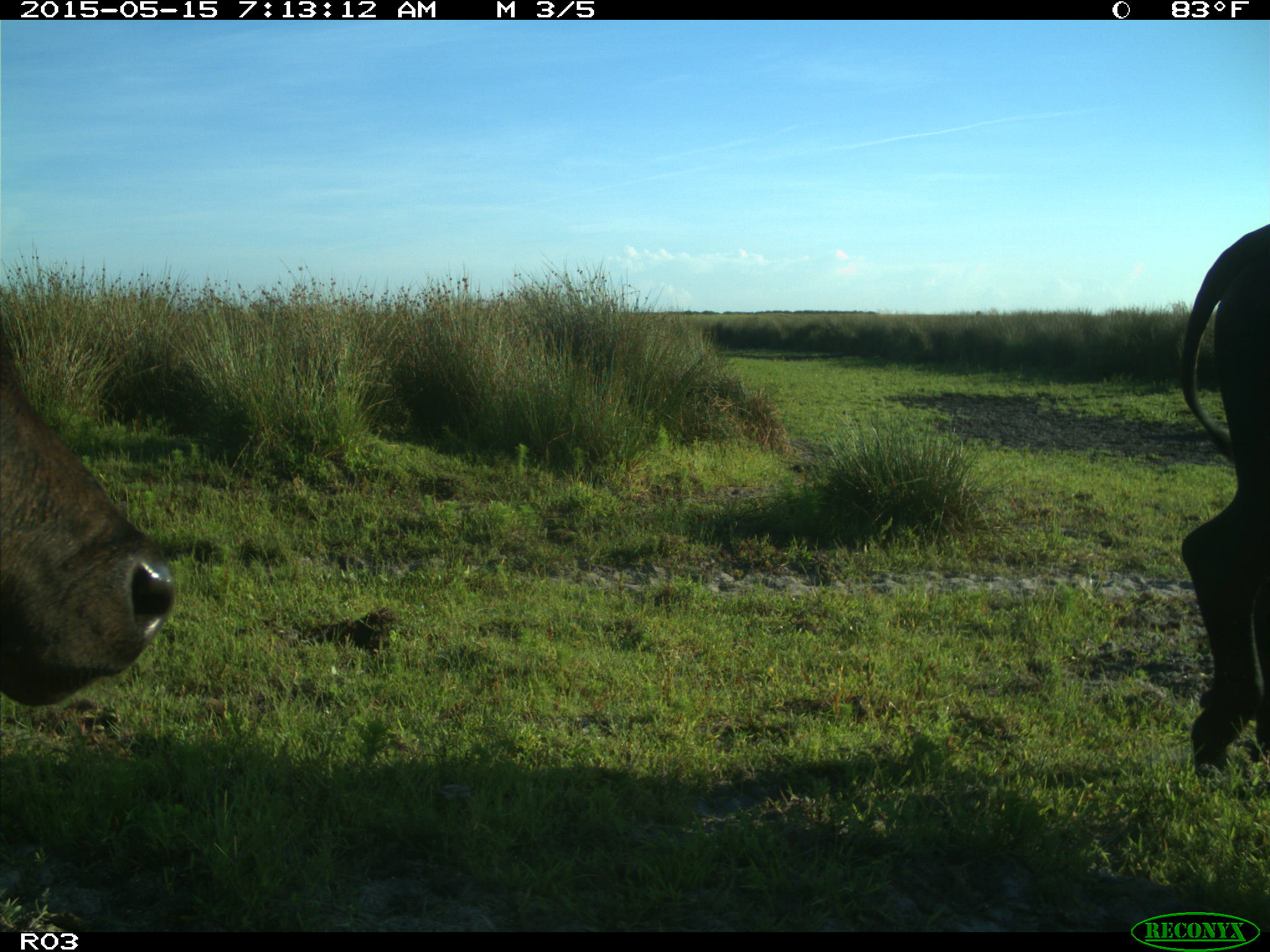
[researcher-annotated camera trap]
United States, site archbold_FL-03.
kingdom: Animalia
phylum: Chordata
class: Mammalia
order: Artiodactyla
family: Bovidae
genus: Bos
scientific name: Bos taurus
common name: domestic cow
Bos taurus (domestic cow).